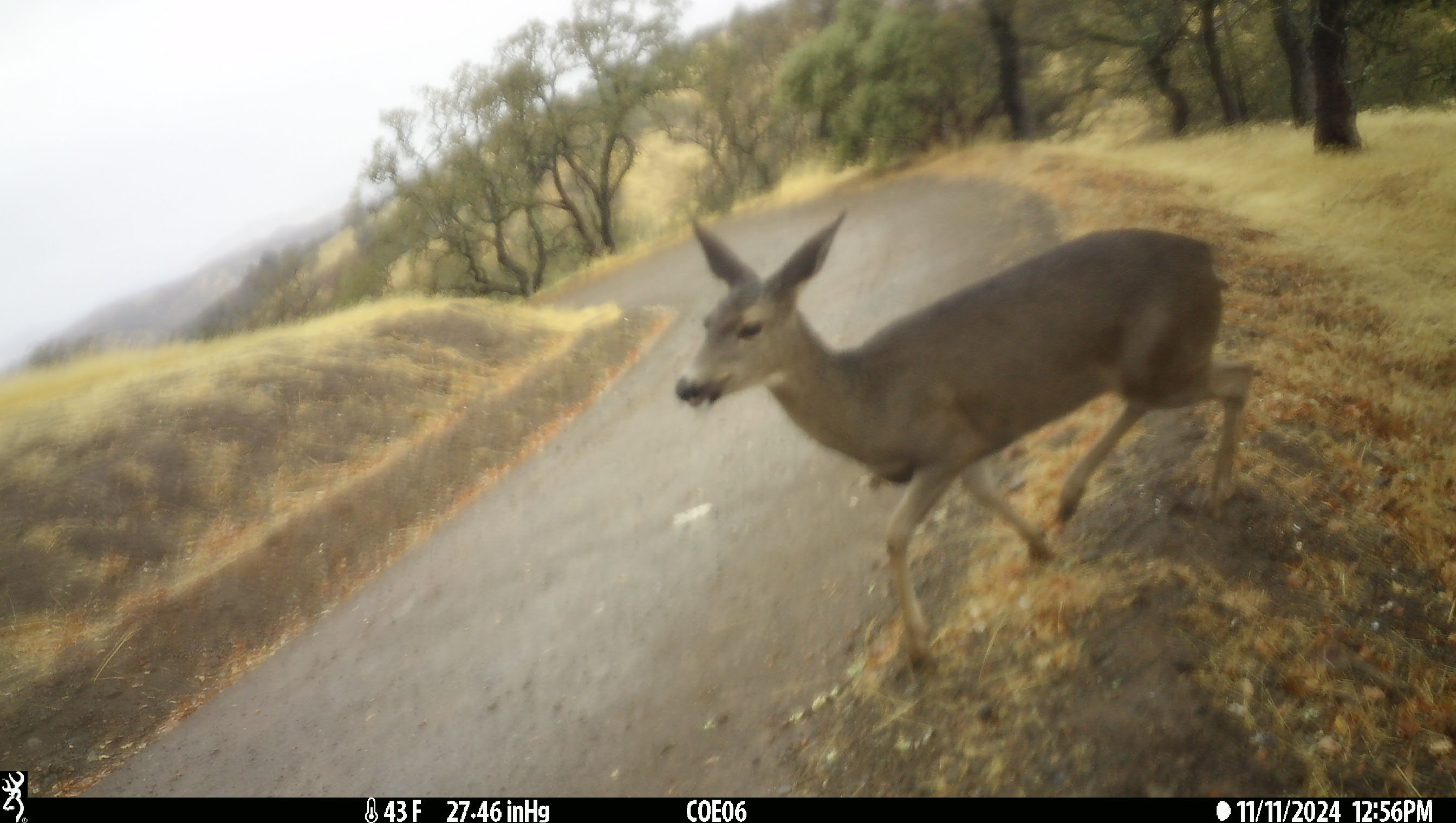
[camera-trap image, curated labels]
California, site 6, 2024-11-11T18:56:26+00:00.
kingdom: Animalia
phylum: Chordata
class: Mammalia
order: Artiodactyla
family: Cervidae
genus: Odocoileus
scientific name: Odocoileus hemionus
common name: mule deer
Mule deer (Odocoileus hemionus).